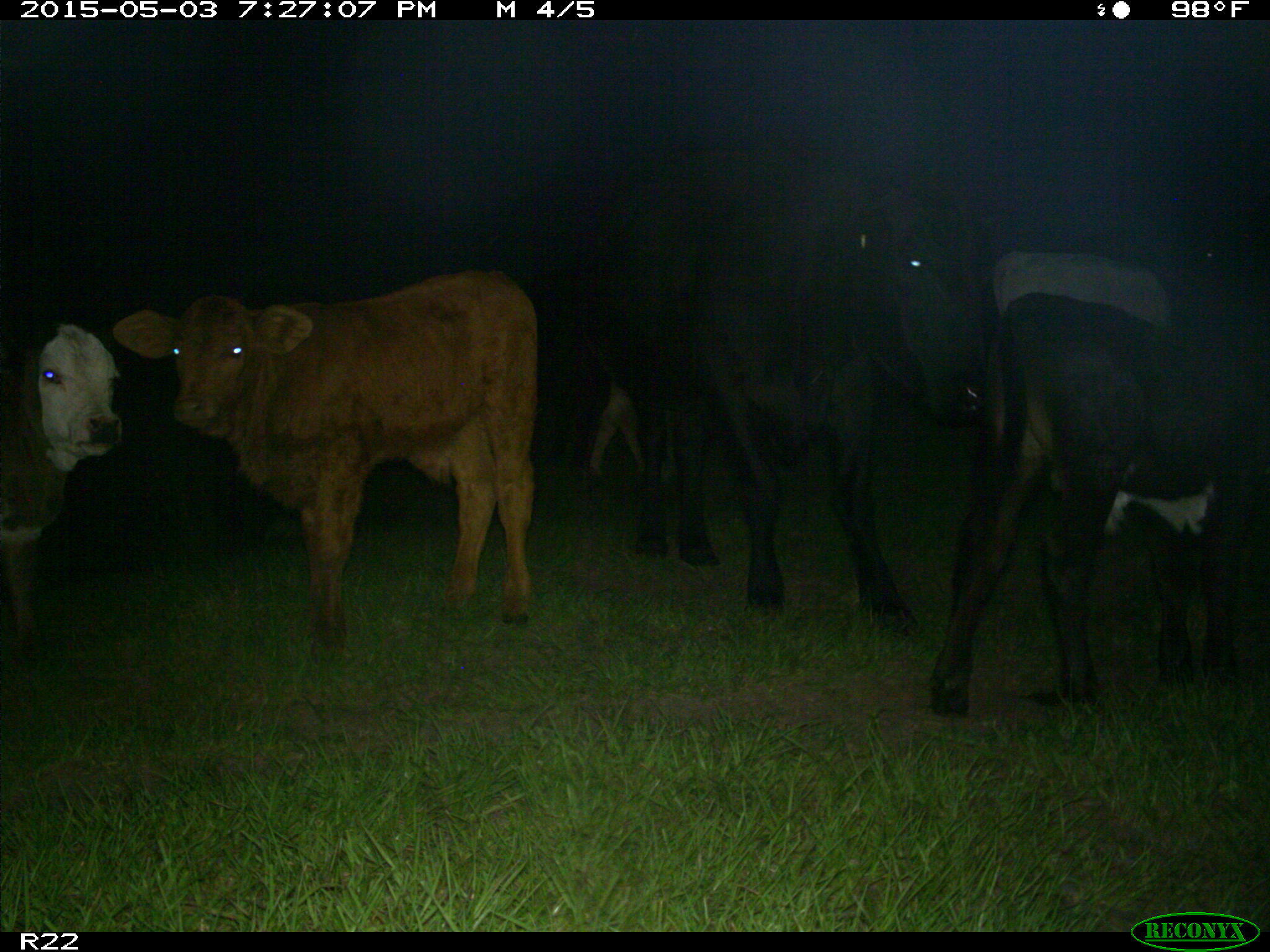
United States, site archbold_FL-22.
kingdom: Animalia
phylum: Chordata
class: Mammalia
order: Artiodactyla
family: Bovidae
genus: Bos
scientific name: Bos taurus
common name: domestic cow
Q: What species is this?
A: Bos taurus (domestic cow).